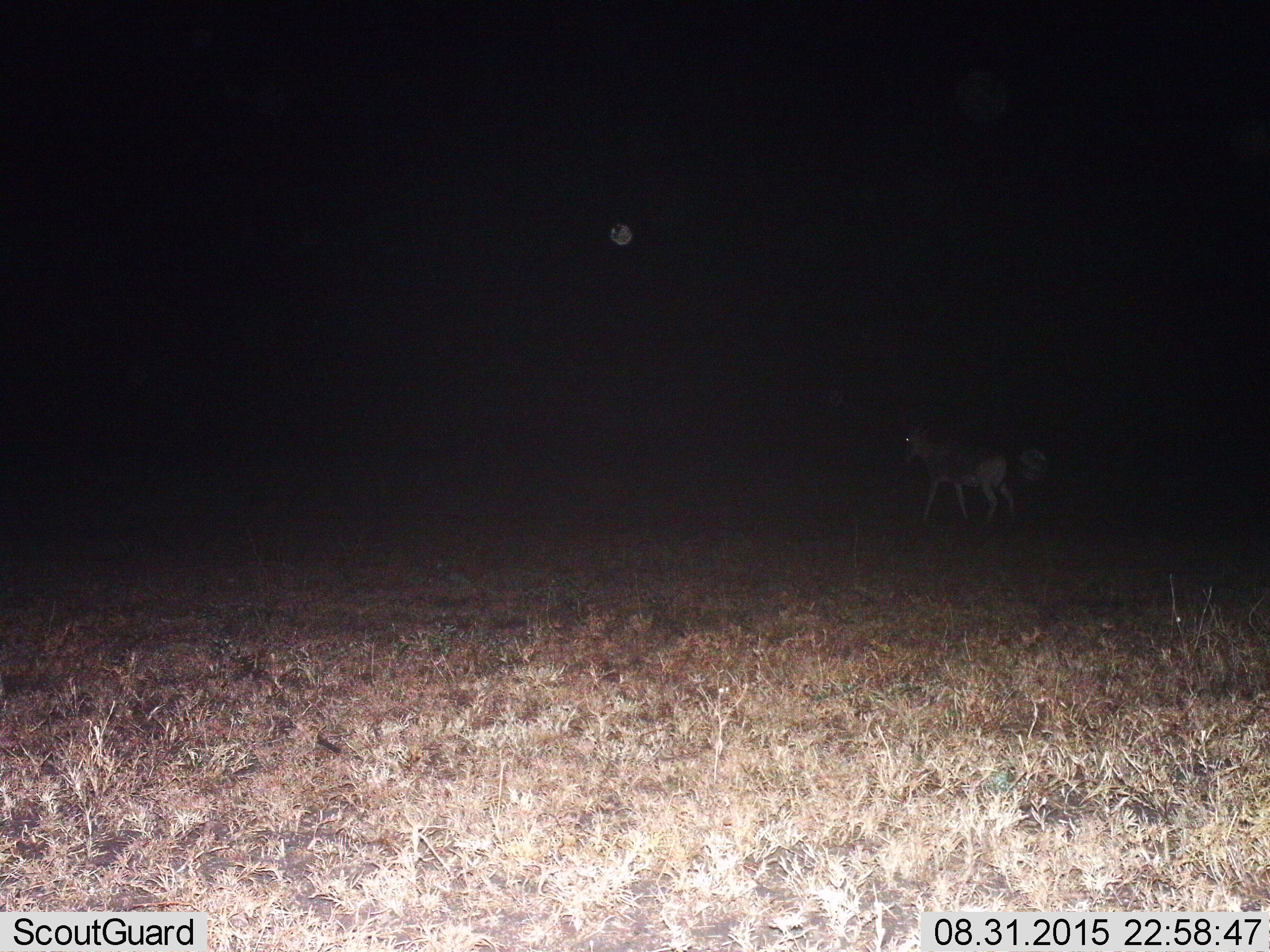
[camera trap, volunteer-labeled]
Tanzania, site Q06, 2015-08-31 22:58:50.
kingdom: Animalia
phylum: Chordata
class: Mammalia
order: Artiodactyla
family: Bovidae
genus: Alcelaphus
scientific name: Alcelaphus buselaphus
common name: hartebeest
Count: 1.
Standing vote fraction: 33%.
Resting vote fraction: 0%.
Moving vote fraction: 67%.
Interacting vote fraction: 0%.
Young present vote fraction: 0%.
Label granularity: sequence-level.